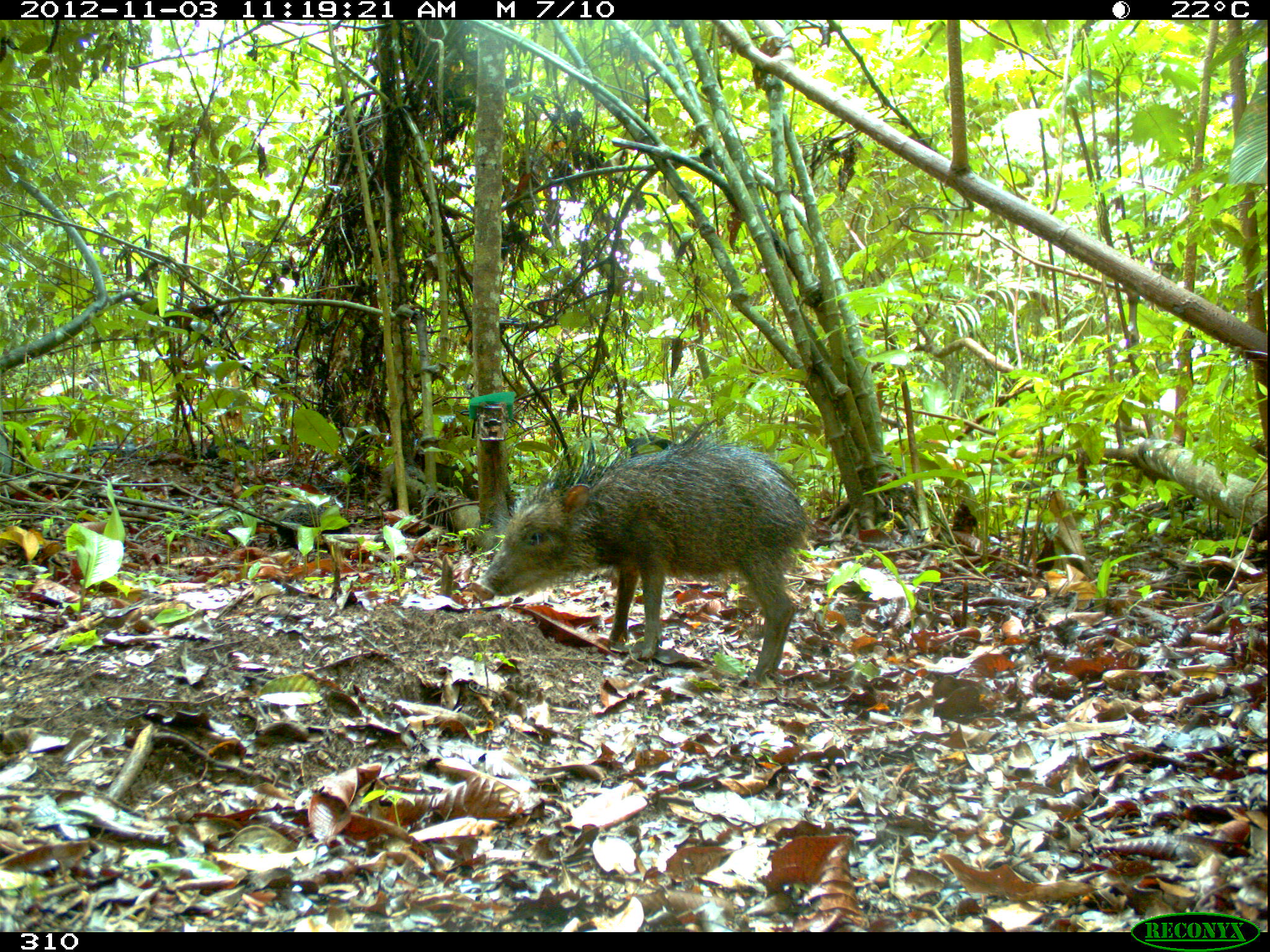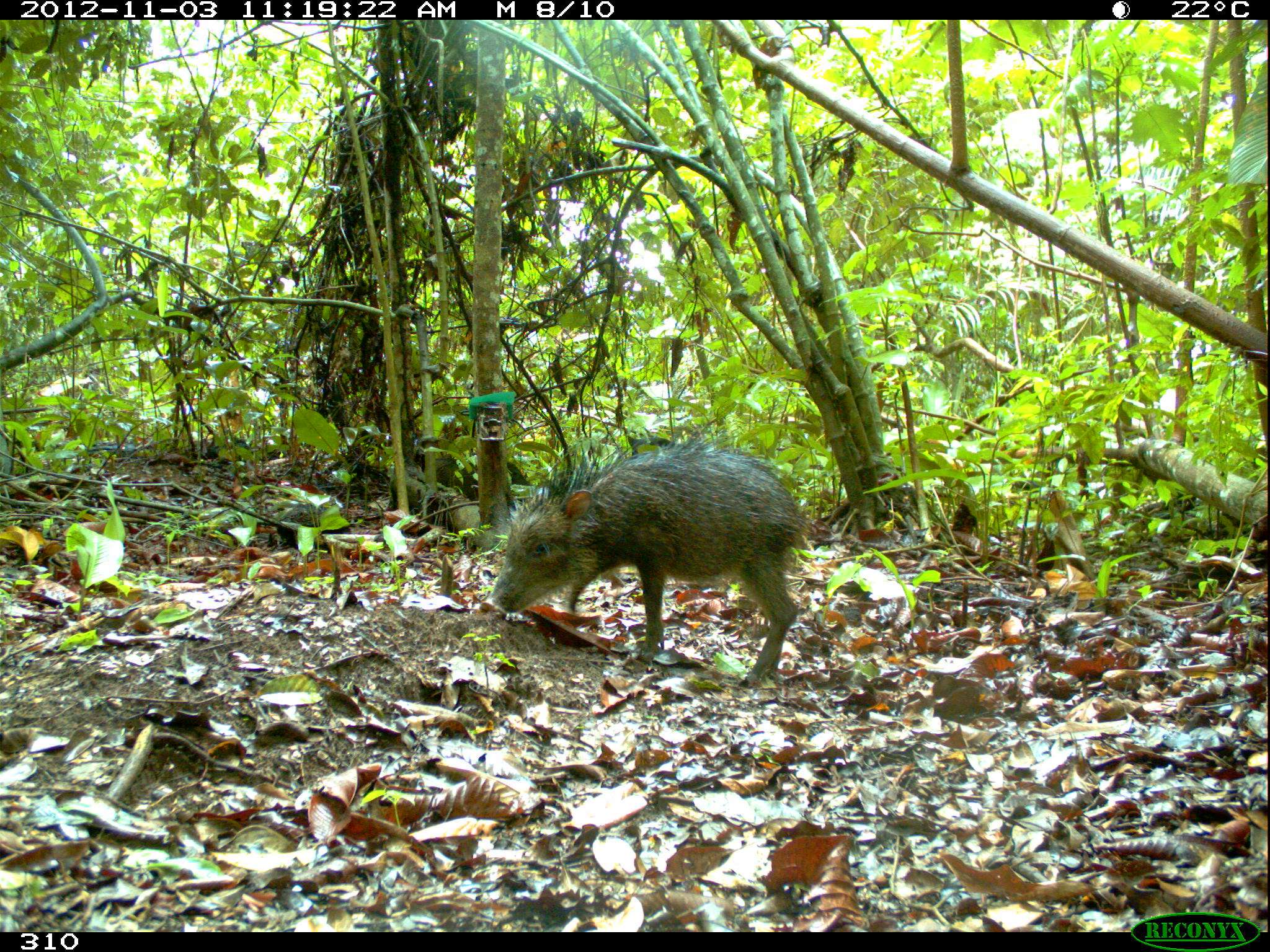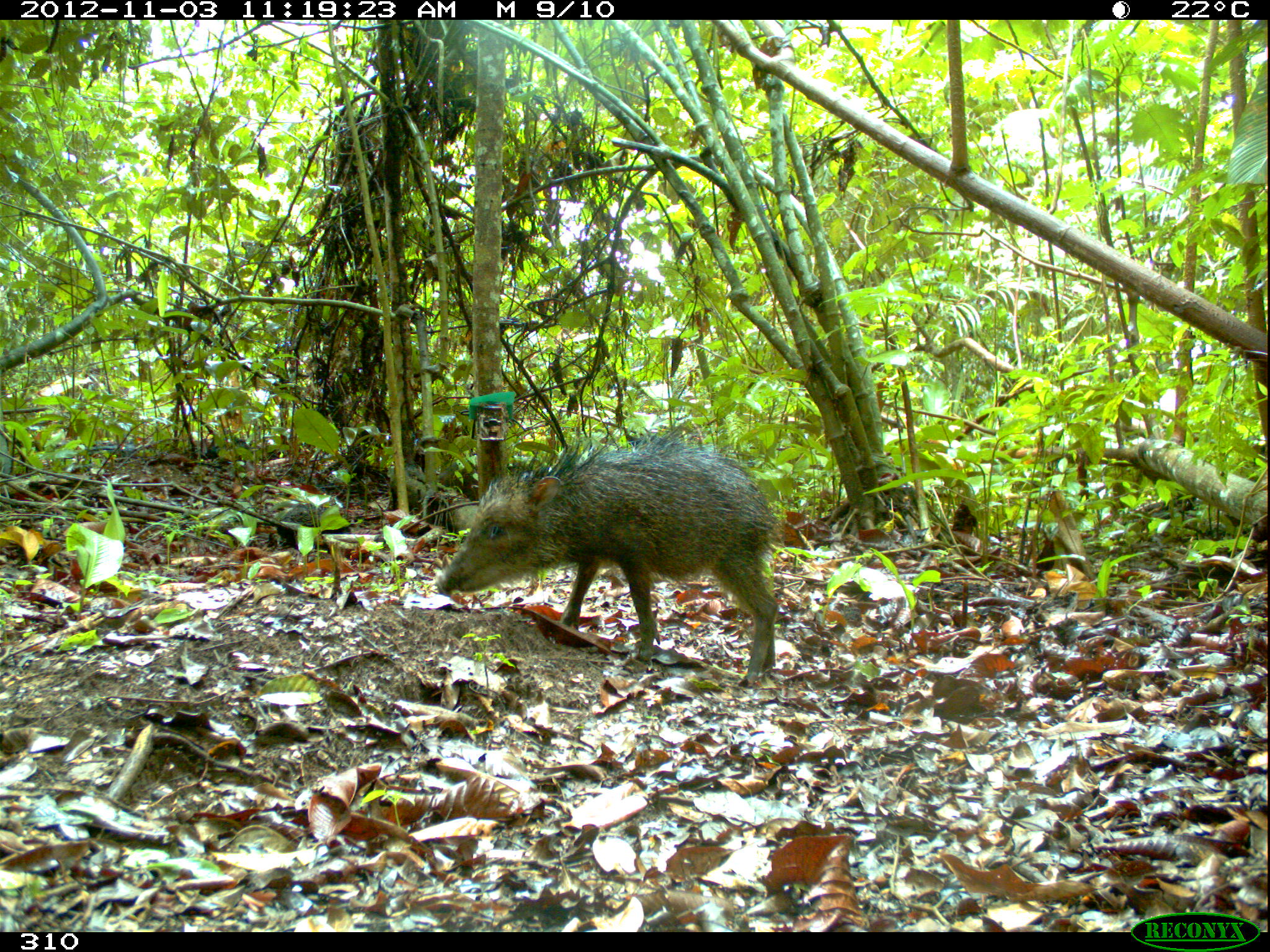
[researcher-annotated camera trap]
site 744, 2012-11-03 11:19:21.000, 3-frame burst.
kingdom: Animalia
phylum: Chordata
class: Mammalia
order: Artiodactyla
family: Tayassuidae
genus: Tayassu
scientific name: Tayassu pecari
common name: white-lipped peccary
Tayassu pecari (white-lipped peccary).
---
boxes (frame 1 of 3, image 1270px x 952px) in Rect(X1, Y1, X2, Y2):
tayassu pecari: Rect(474, 424, 808, 680); Rect(624, 435, 671, 456)